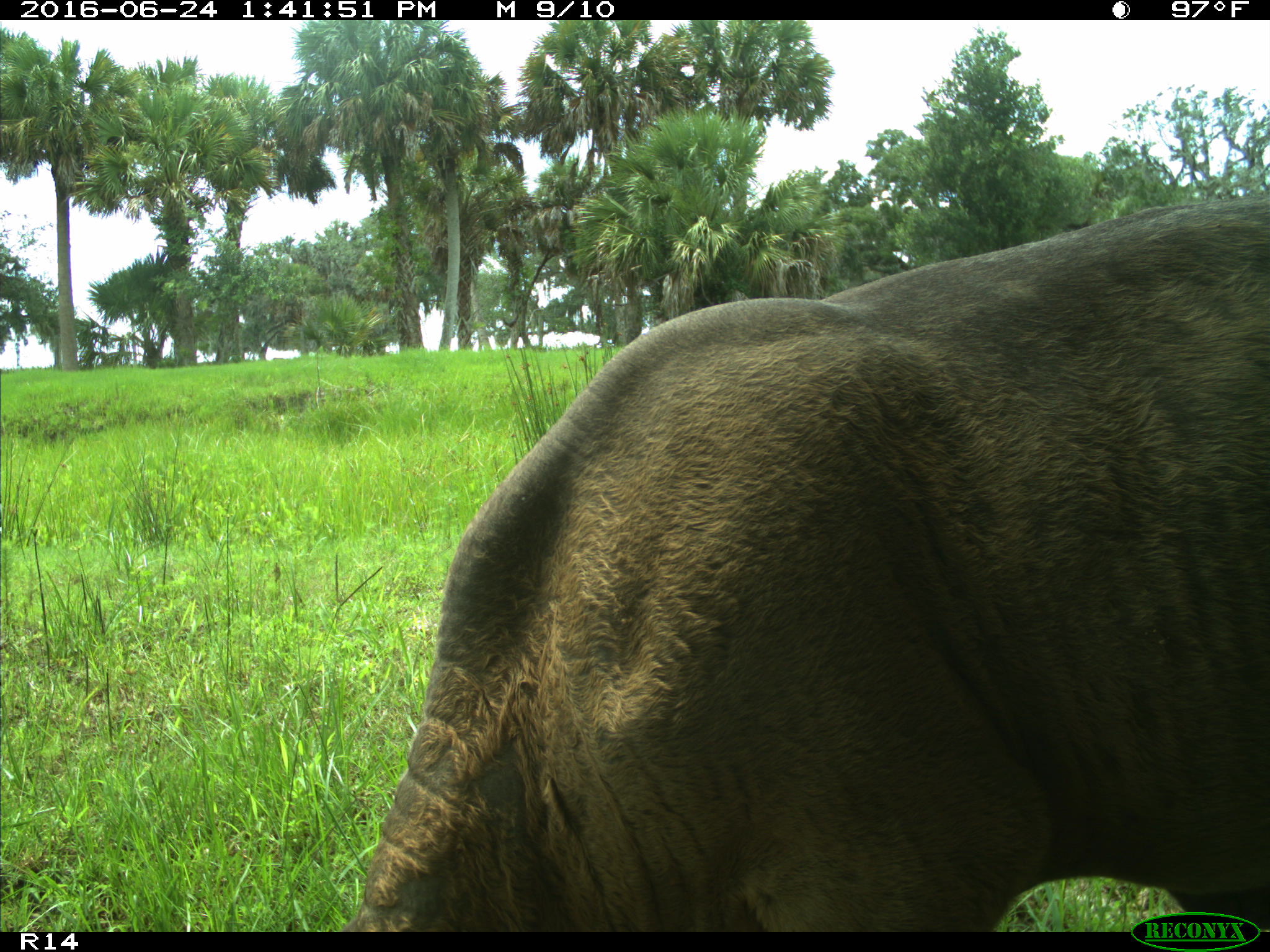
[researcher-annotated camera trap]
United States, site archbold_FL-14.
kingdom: Animalia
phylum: Chordata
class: Mammalia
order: Artiodactyla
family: Bovidae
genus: Bos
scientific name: Bos taurus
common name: domestic cow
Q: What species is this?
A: Bos taurus (domestic cow).